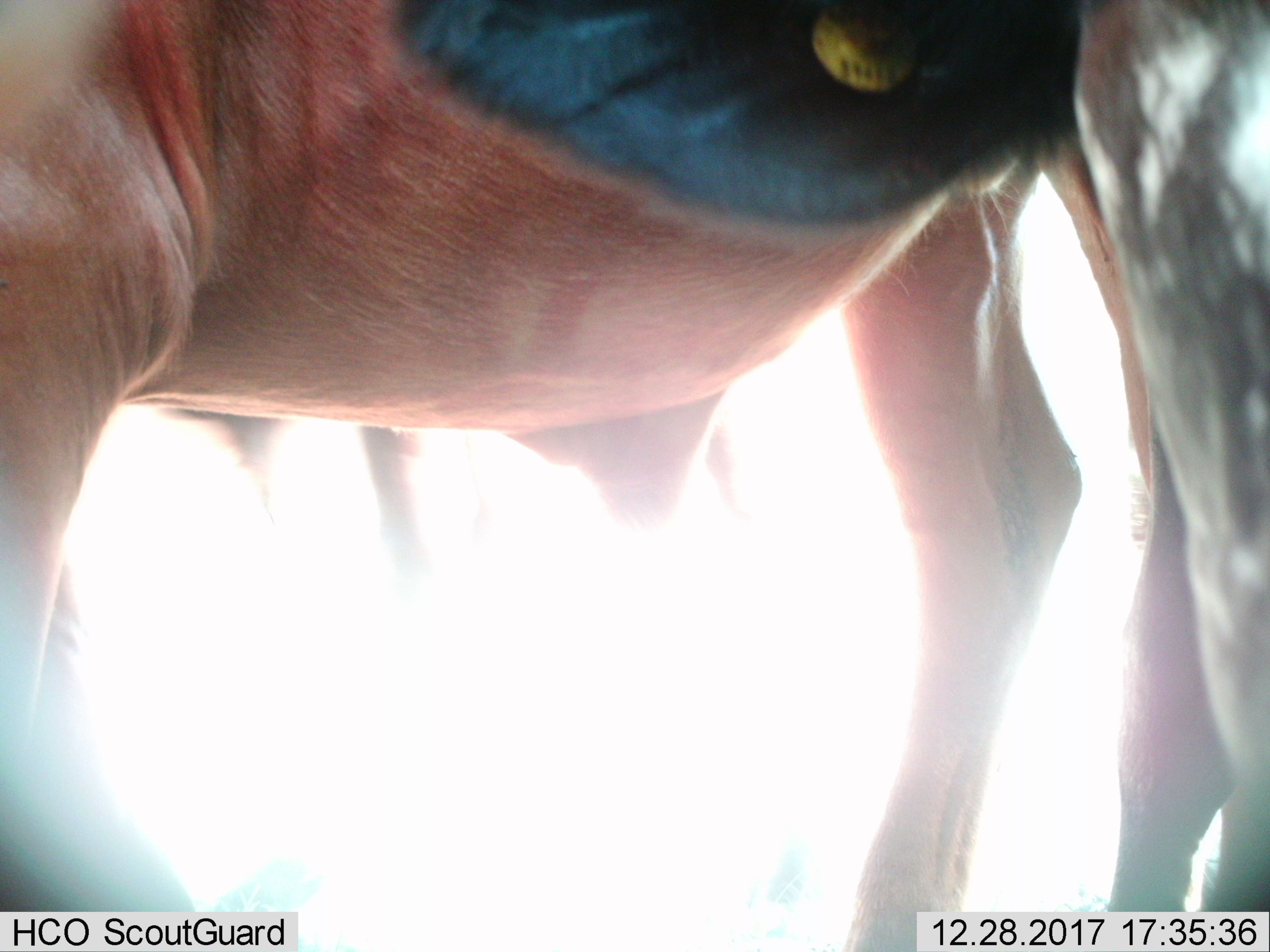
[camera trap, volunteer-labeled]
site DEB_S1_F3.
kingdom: Animalia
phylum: Chordata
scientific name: Vertebrata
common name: domestic animal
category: domesticanimal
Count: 3.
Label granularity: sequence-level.